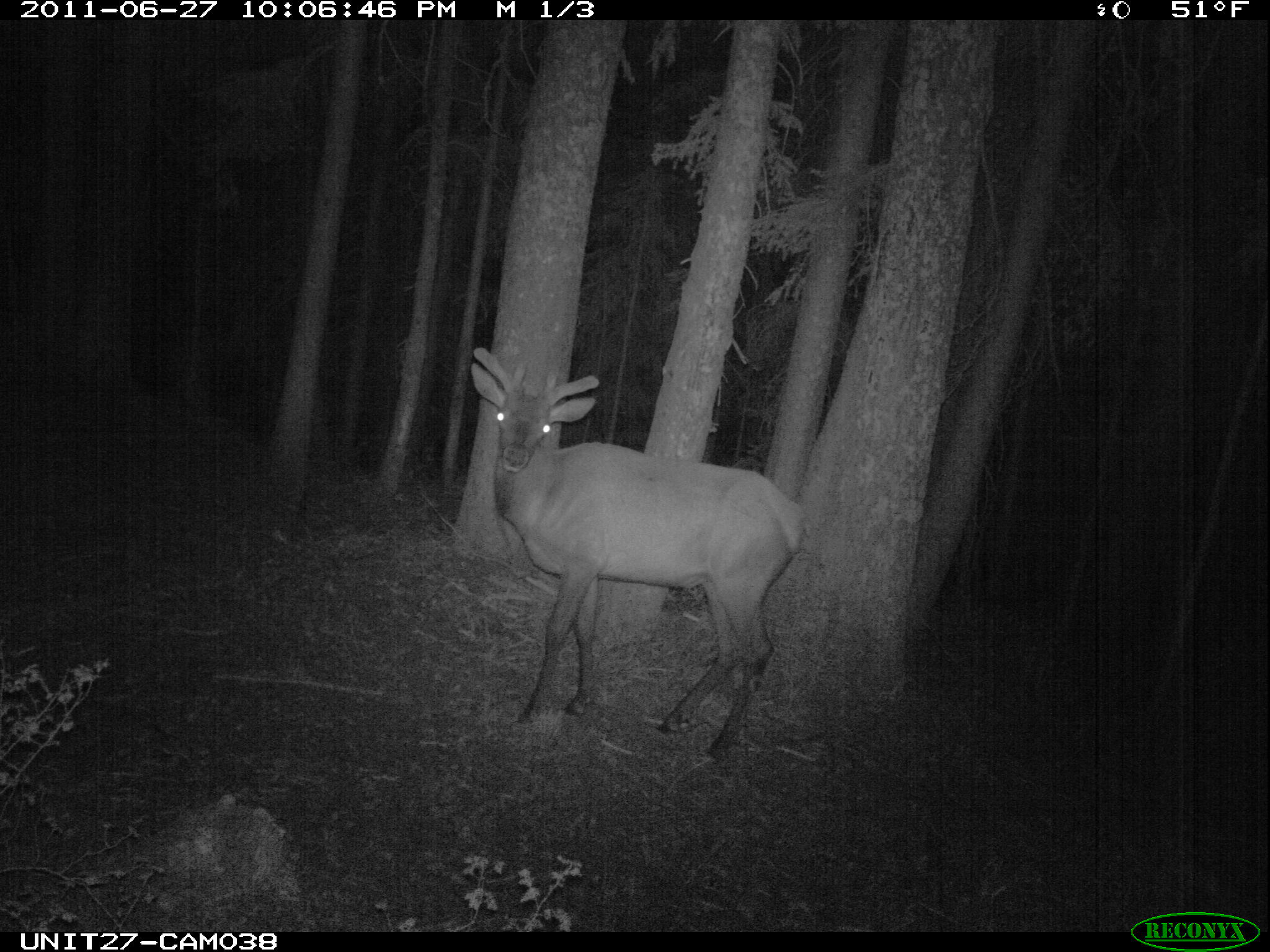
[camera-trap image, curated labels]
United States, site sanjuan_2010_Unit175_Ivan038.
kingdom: Animalia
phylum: Chordata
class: Mammalia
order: Artiodactyla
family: Cervidae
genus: Cervus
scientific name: Cervus elaphus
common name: red deer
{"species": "Cervus elaphus (red deer)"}